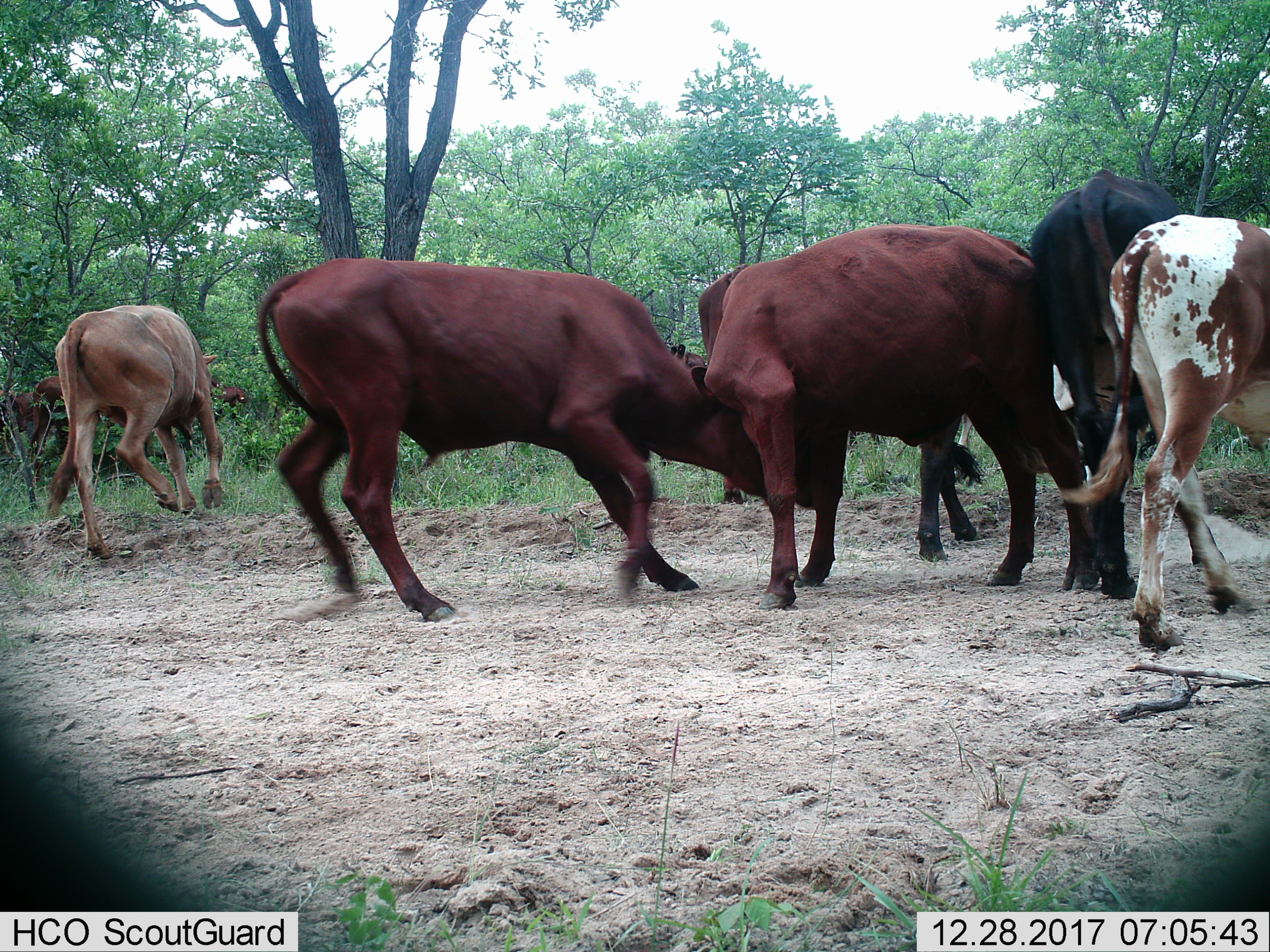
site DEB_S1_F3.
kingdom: Animalia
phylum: Chordata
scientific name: Vertebrata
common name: domestic animal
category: domesticanimal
Domesticanimal (domestic animal) (Vertebrata), count 8. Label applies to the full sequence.